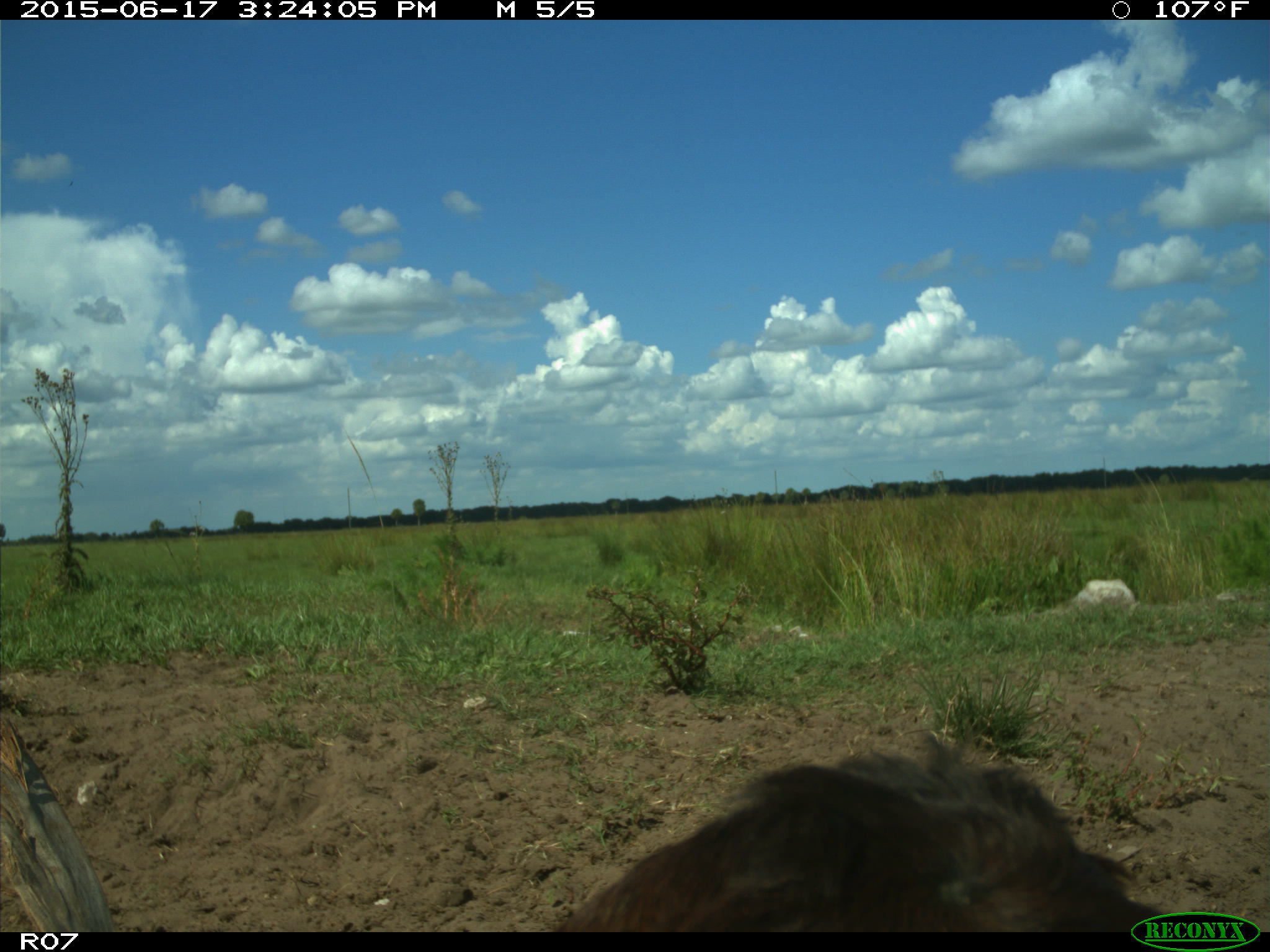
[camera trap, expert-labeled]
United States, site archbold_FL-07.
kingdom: Animalia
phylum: Chordata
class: Mammalia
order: Artiodactyla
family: Bovidae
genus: Bos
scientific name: Bos taurus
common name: domestic cow